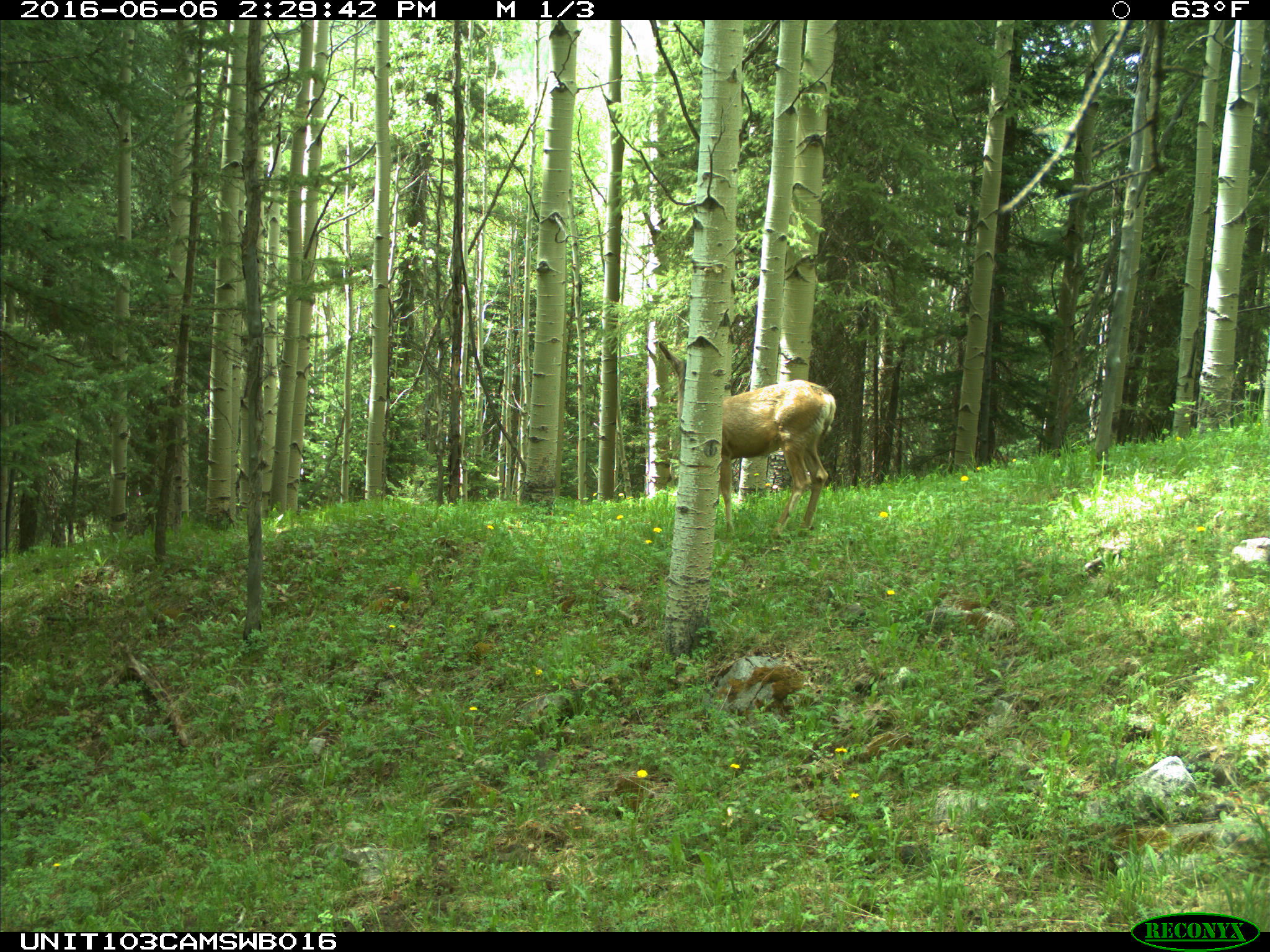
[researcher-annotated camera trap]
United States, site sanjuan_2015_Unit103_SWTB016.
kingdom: Animalia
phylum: Chordata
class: Mammalia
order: Artiodactyla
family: Cervidae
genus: Odocoileus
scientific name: Odocoileus hemionus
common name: mule deer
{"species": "Odocoileus hemionus (mule deer)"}